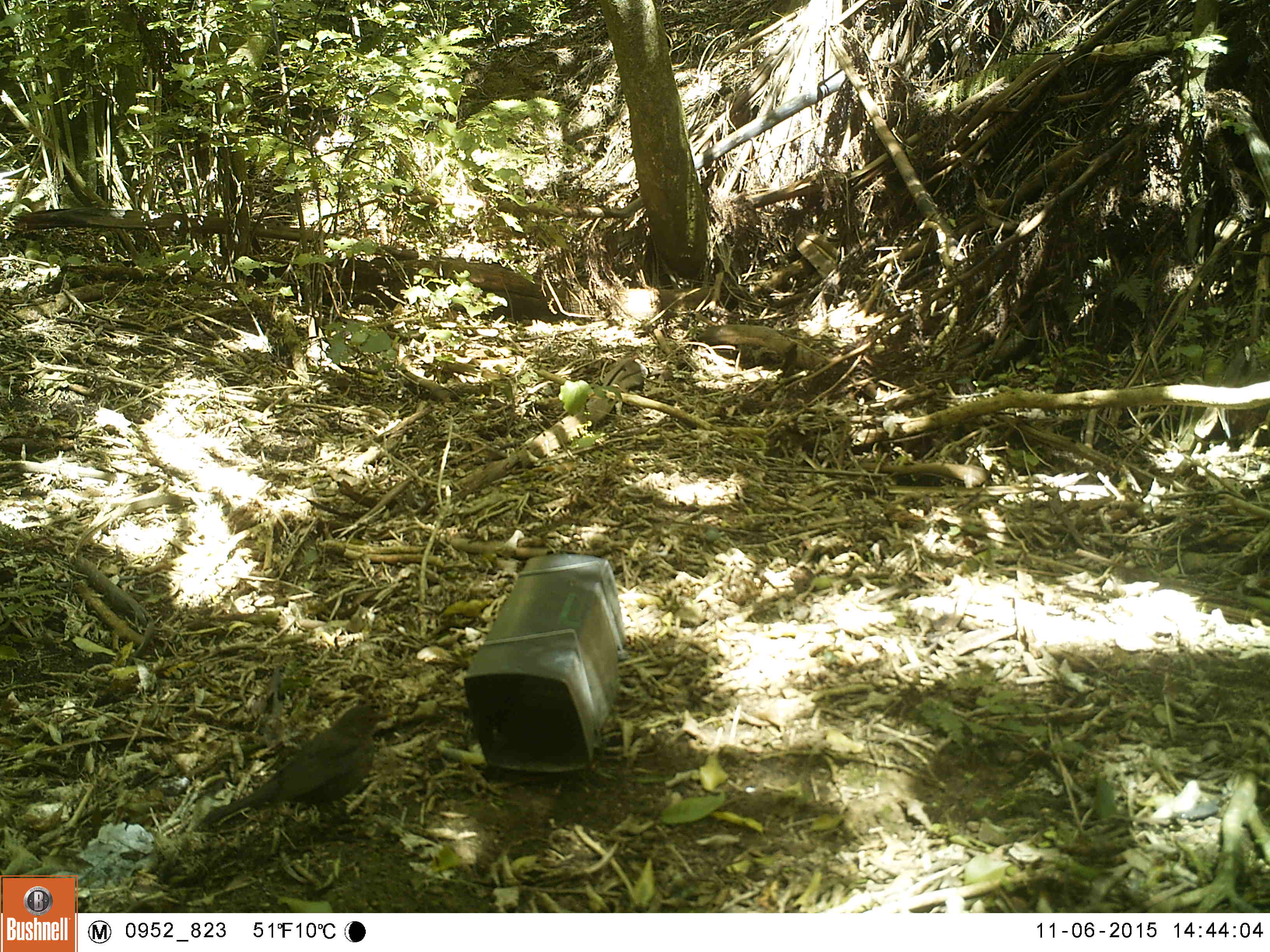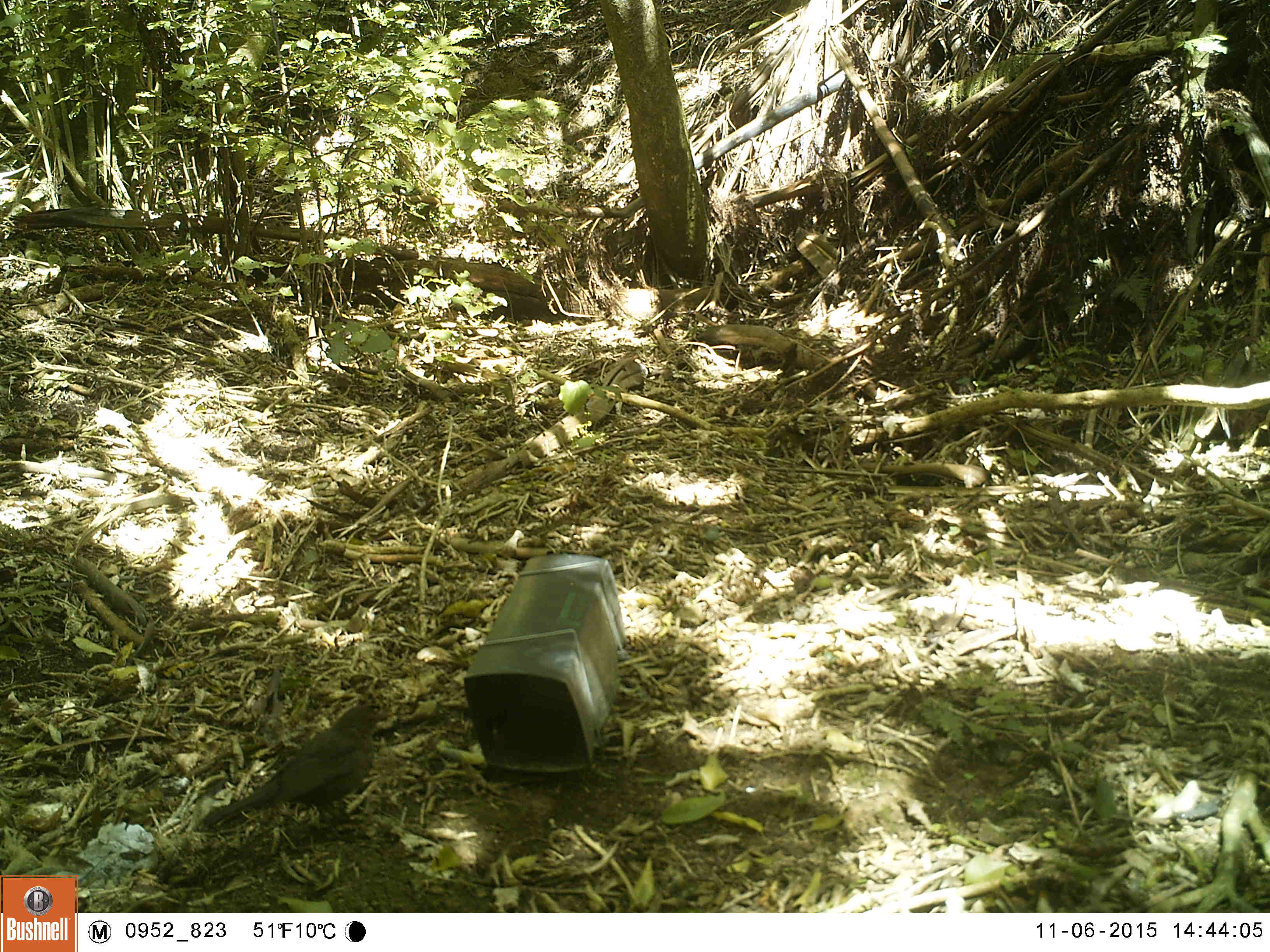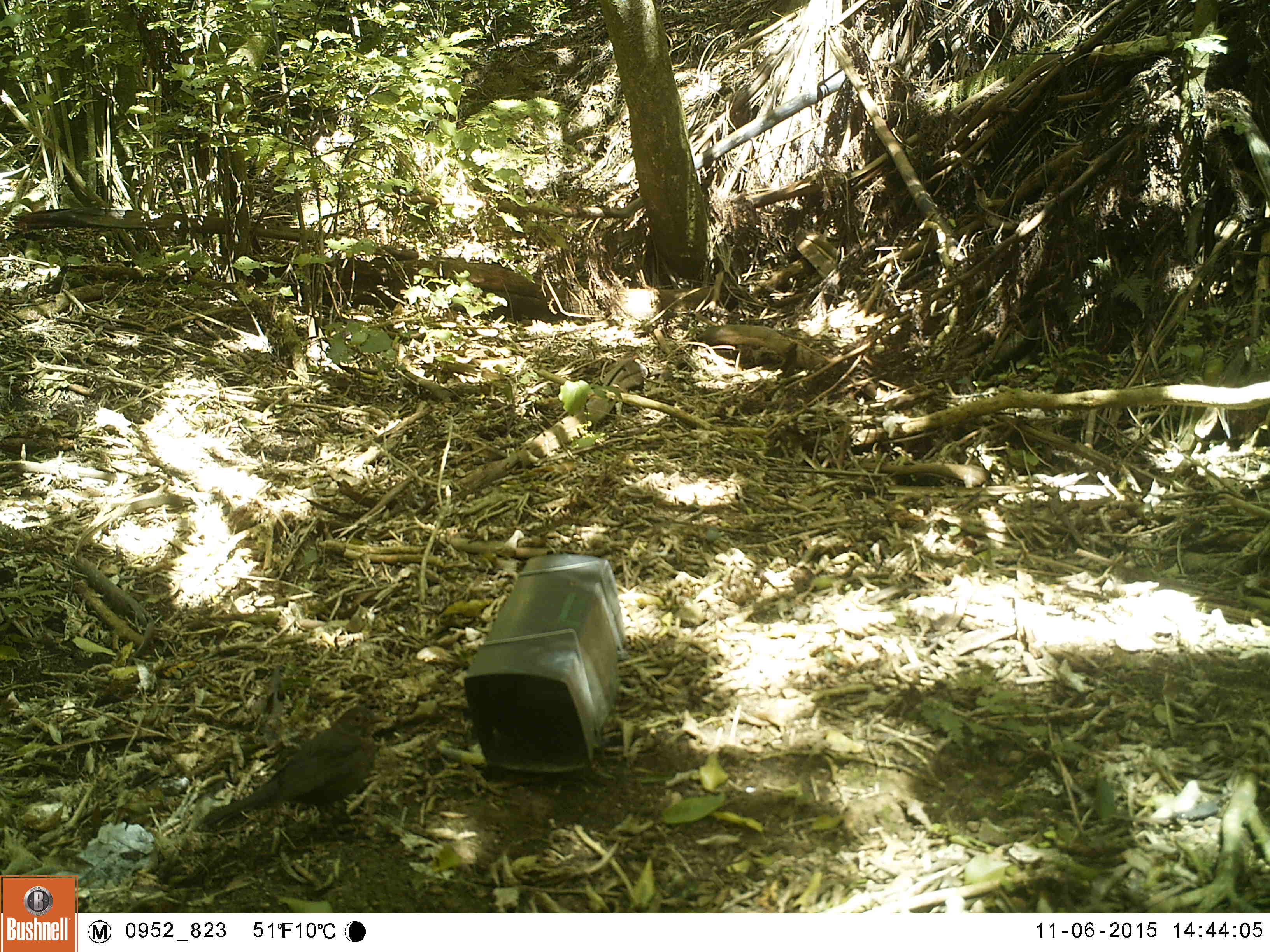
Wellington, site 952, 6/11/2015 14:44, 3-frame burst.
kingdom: Animalia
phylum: Chordata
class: Aves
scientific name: Aves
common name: bird